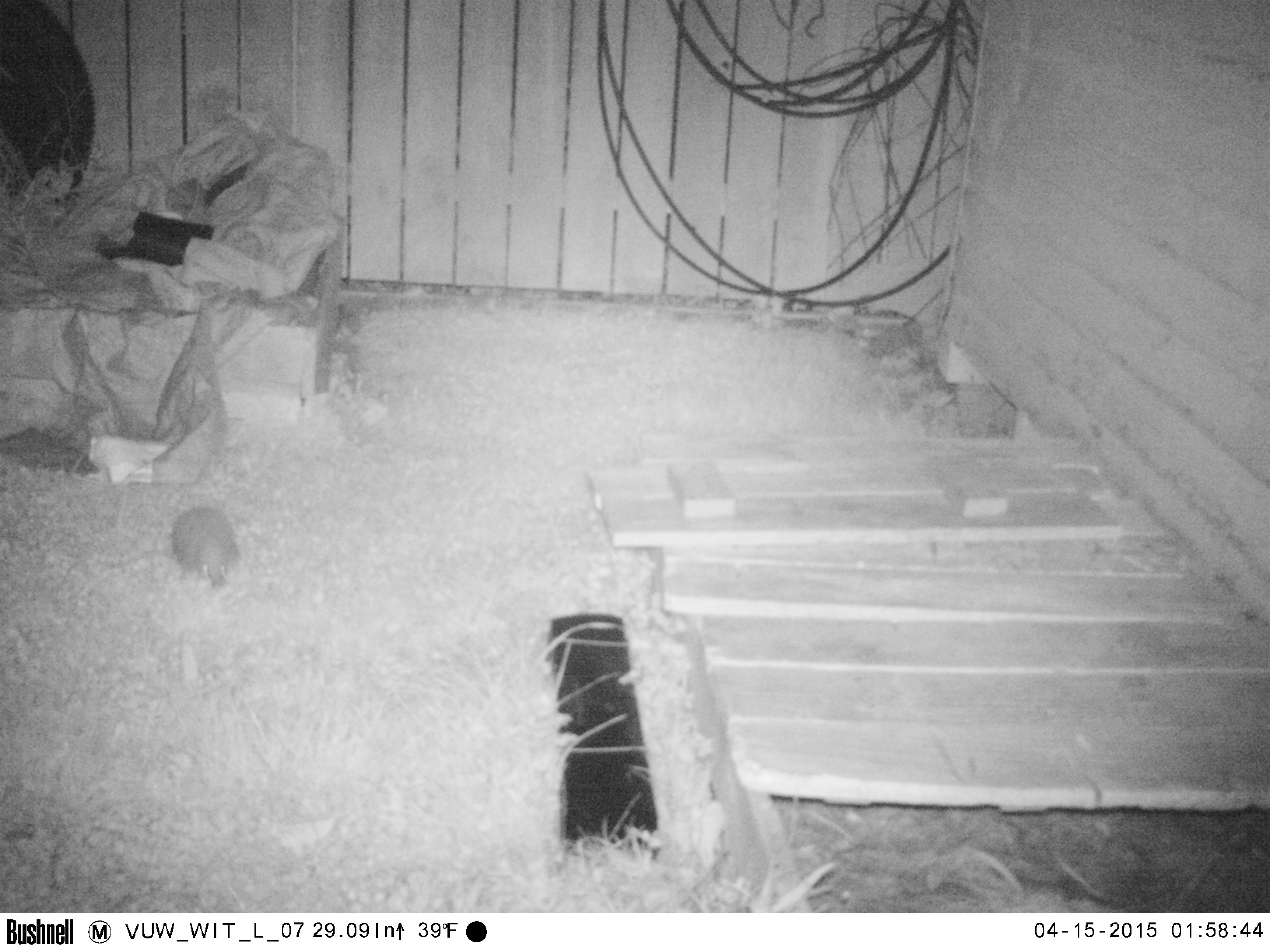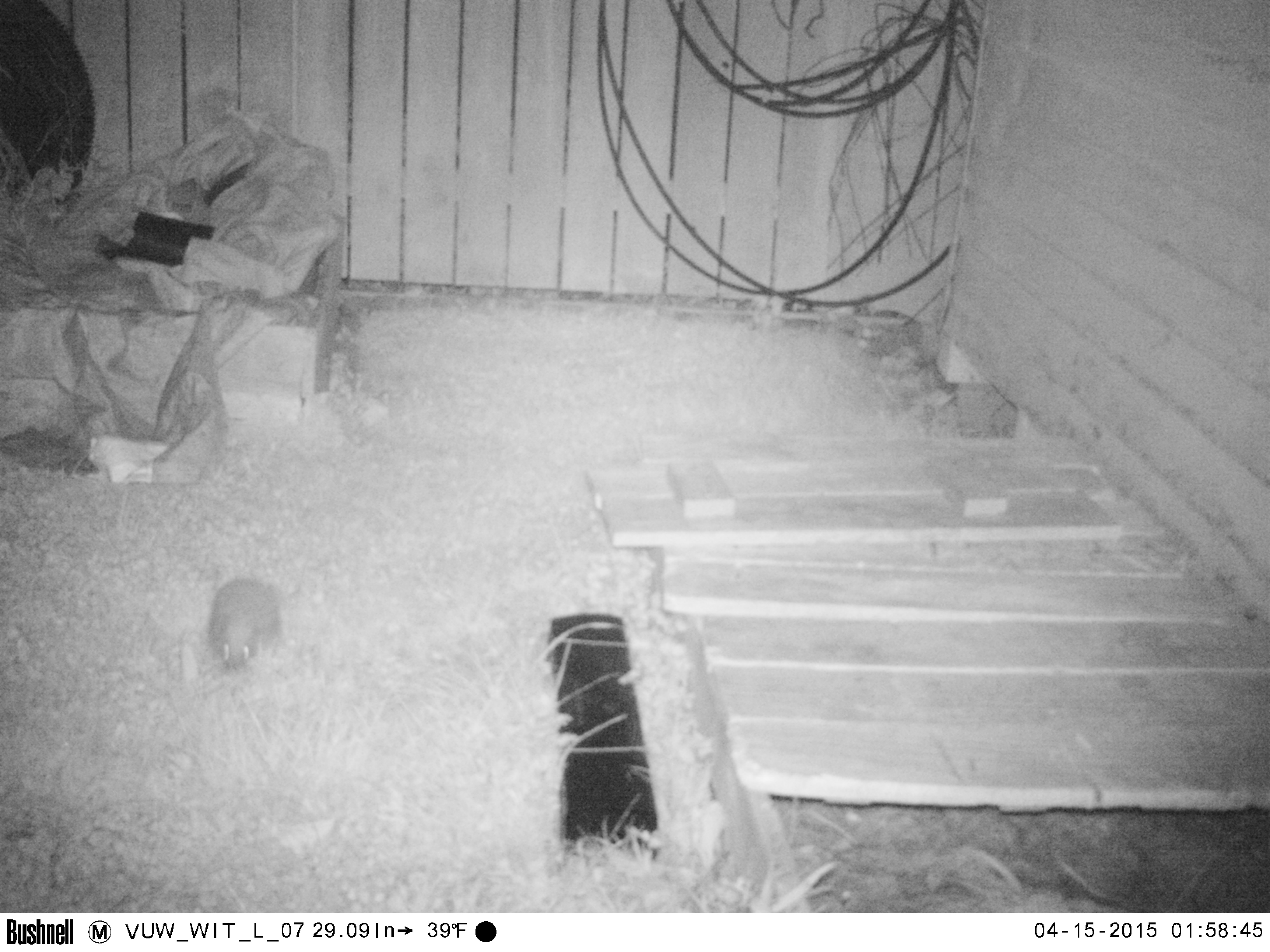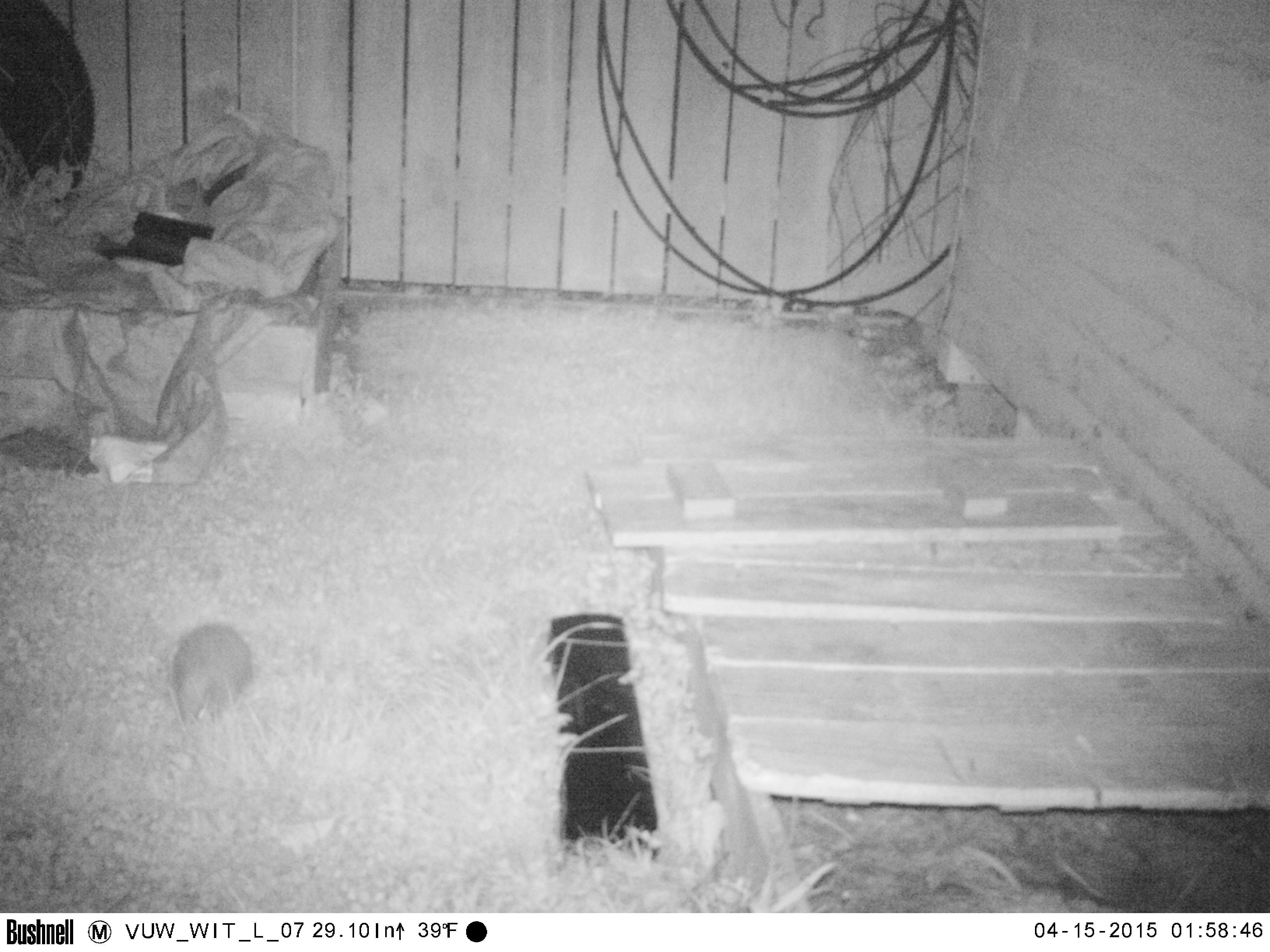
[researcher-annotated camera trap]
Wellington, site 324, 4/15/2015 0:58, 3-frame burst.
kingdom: Animalia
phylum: Chordata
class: Mammalia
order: Eulipotyphla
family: Erinaceidae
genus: Erinaceus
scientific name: Erinaceus europaeus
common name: hedgehog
Hedgehog (Erinaceus europaeus).